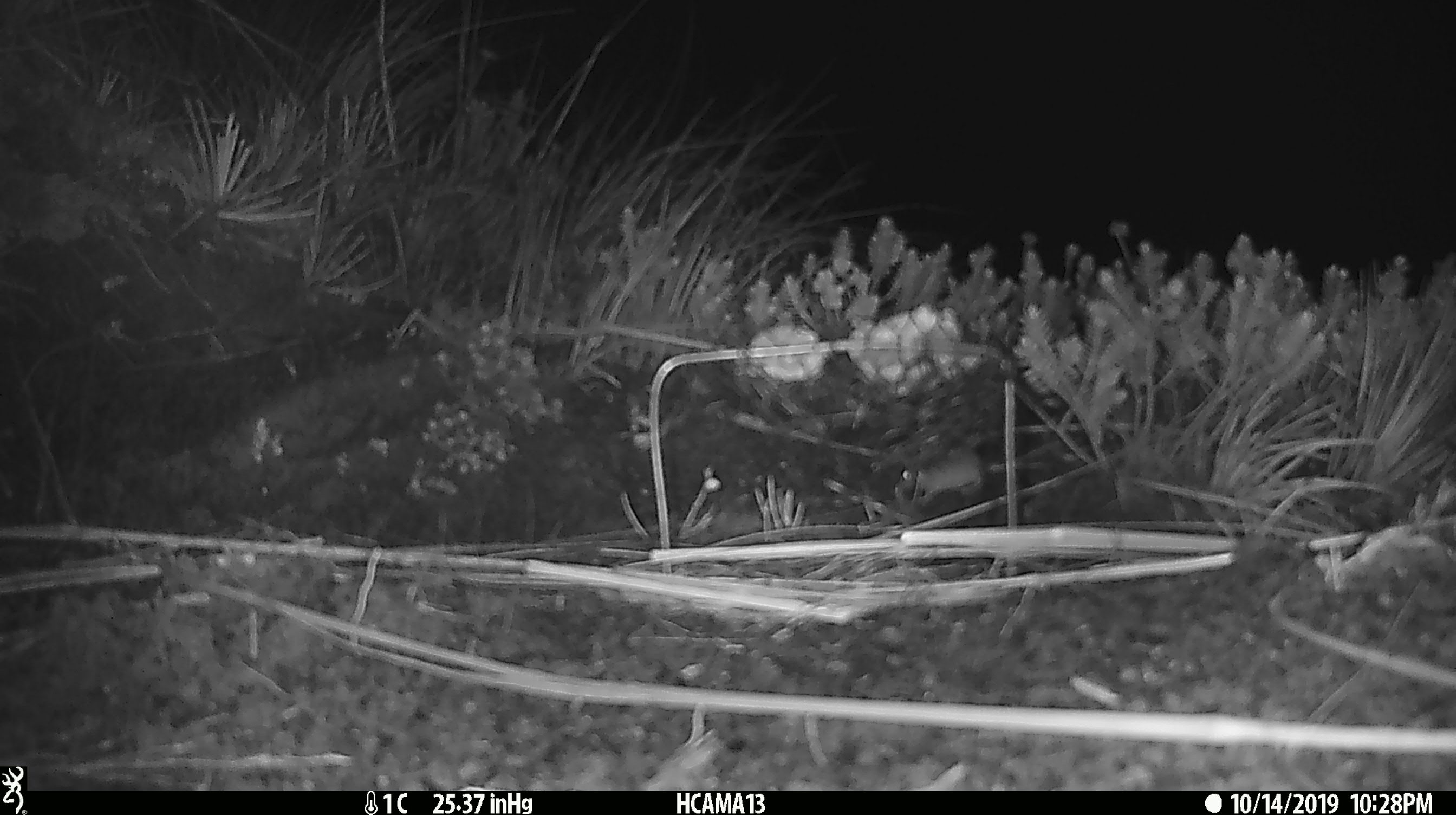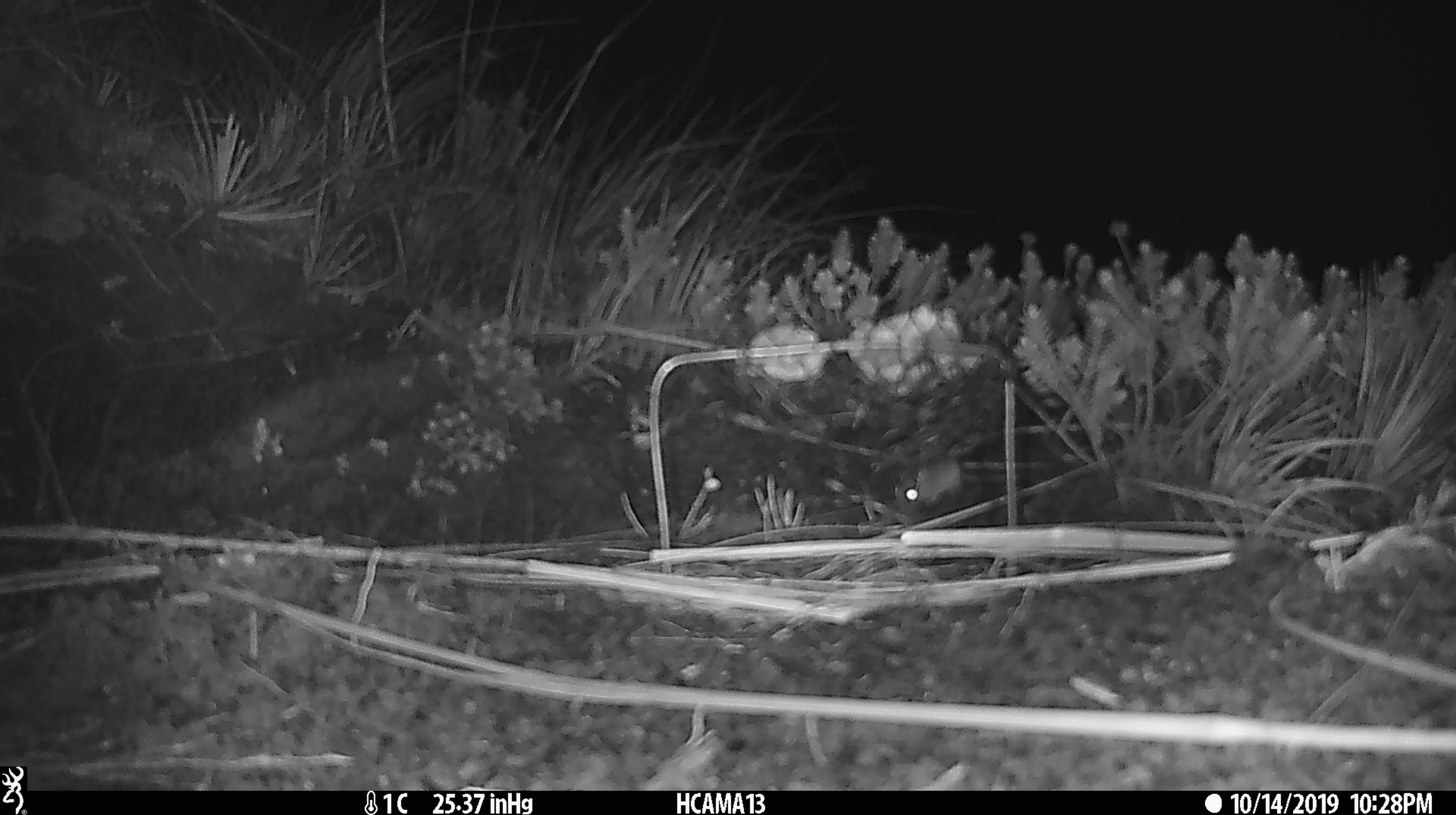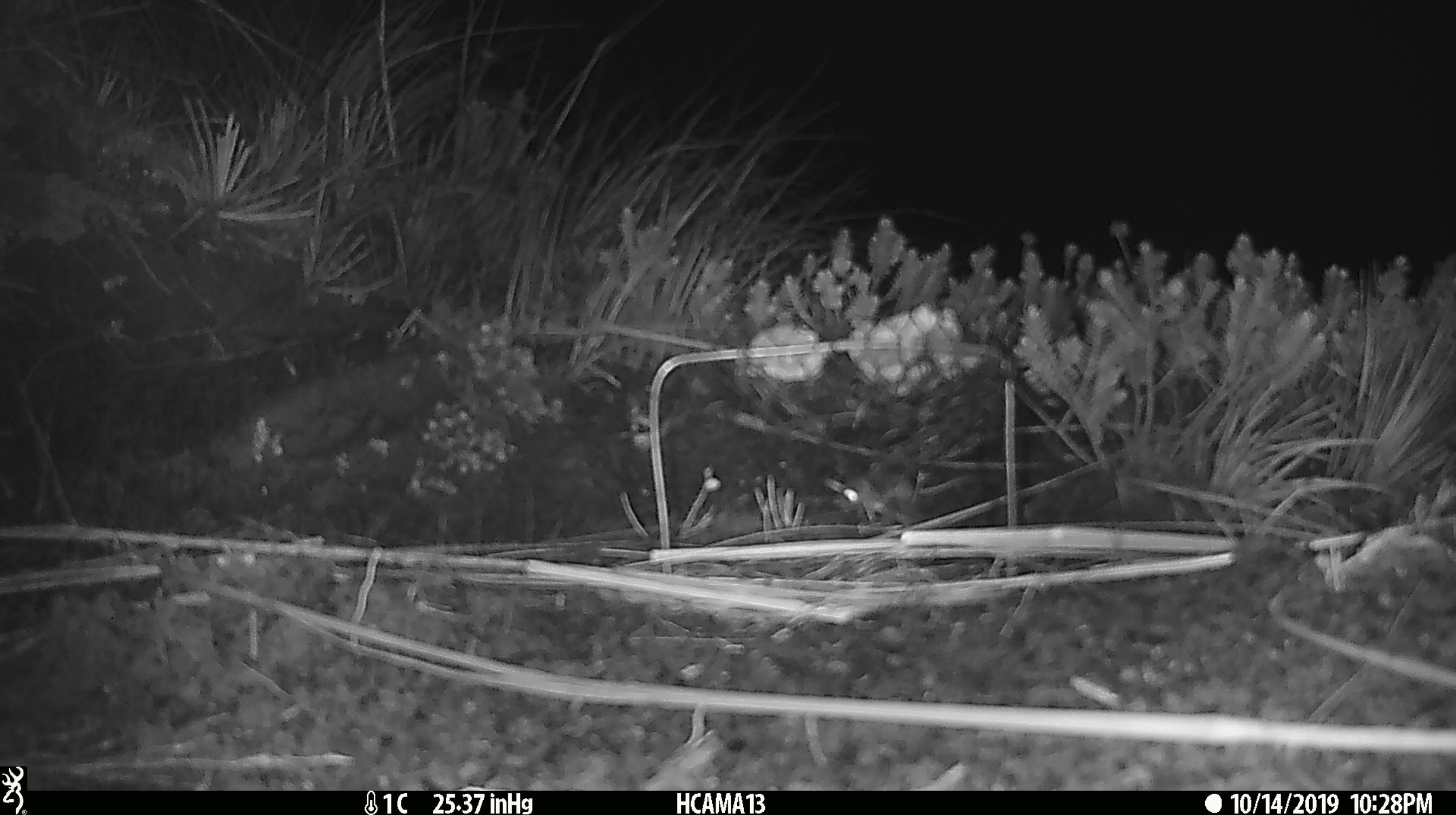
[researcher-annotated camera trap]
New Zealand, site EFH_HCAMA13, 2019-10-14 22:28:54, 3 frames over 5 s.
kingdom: Animalia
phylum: Chordata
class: Mammalia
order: Rodentia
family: Muridae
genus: Mus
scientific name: Mus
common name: mouse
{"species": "mouse (Mus)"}